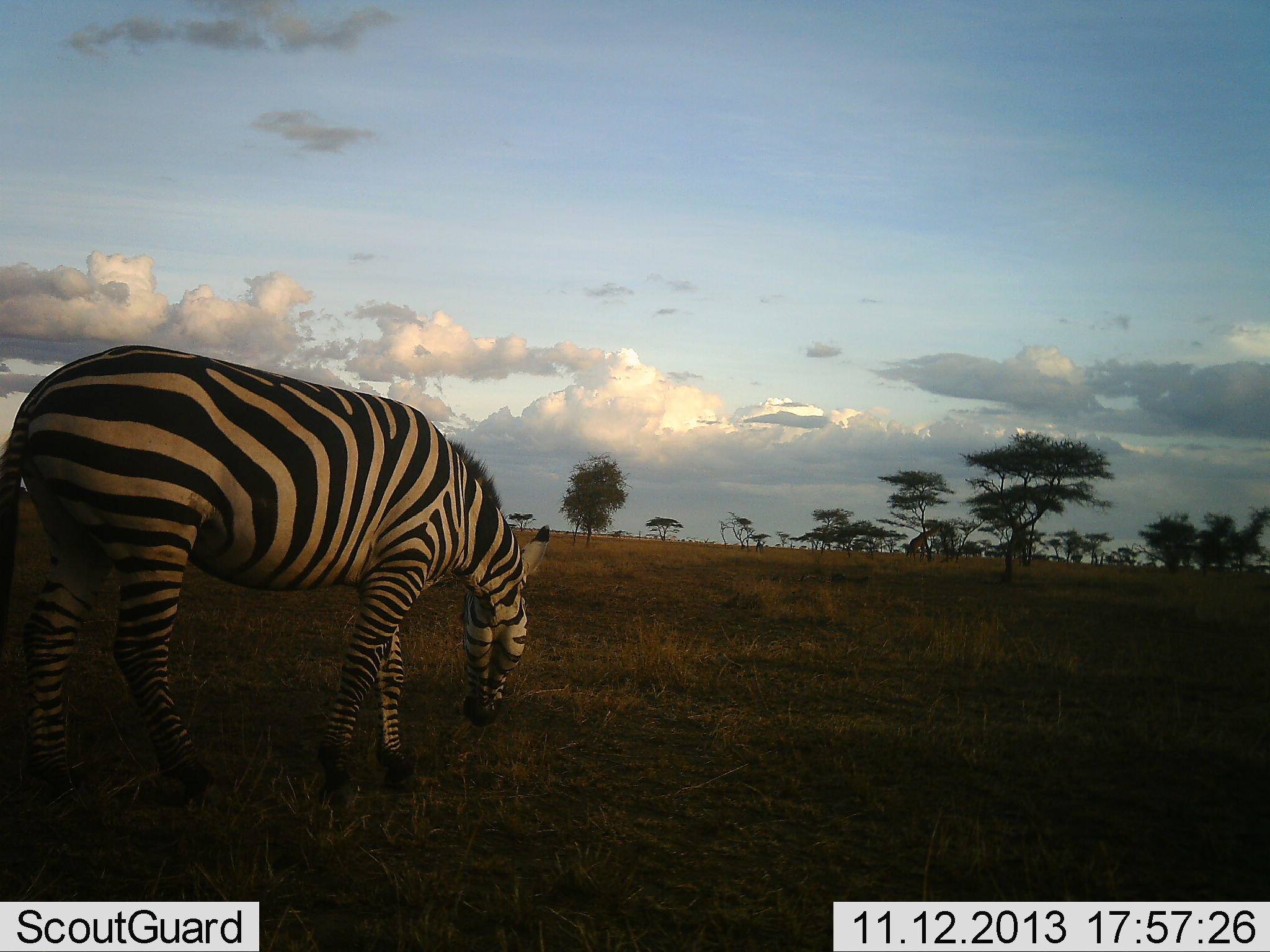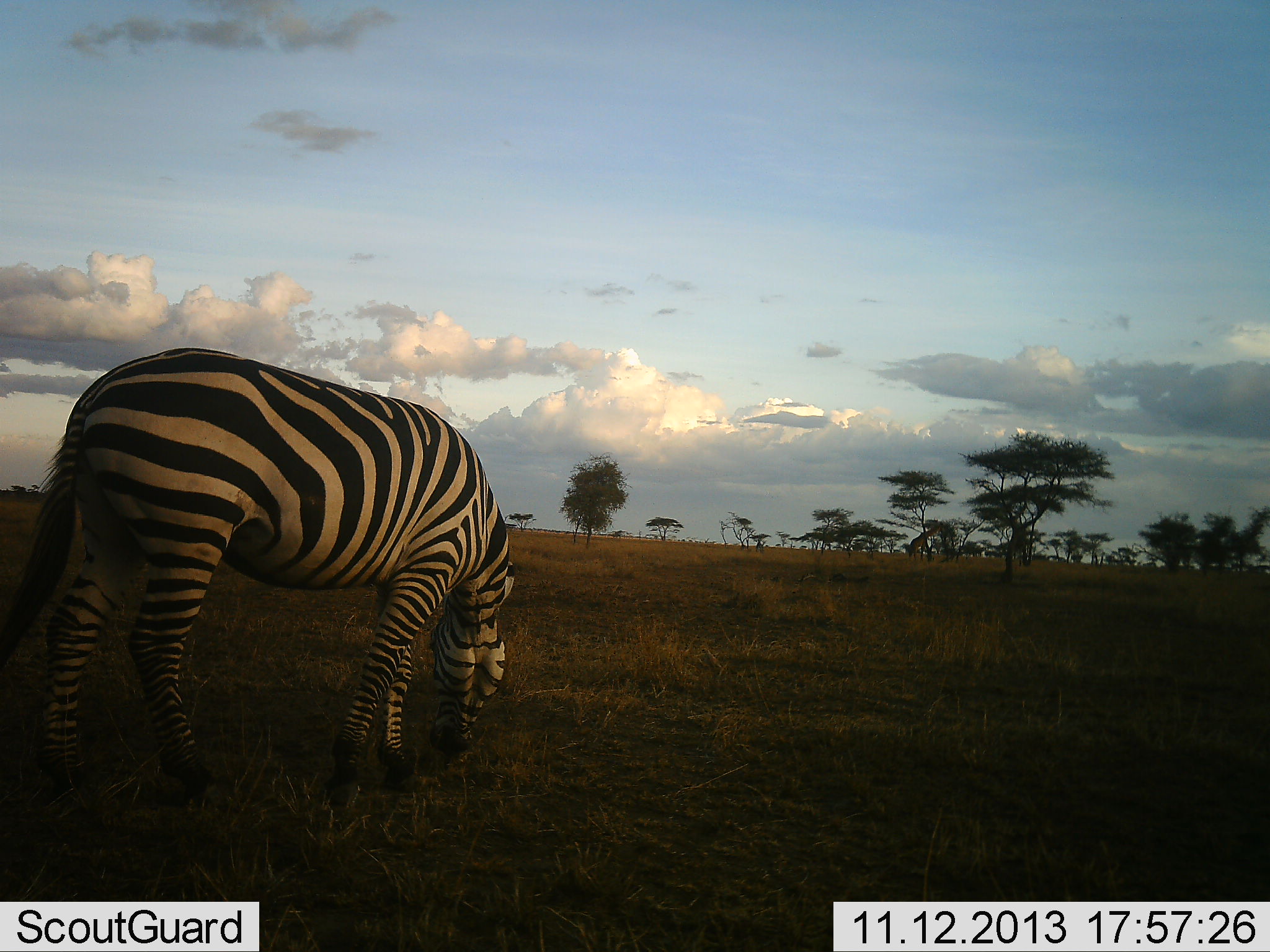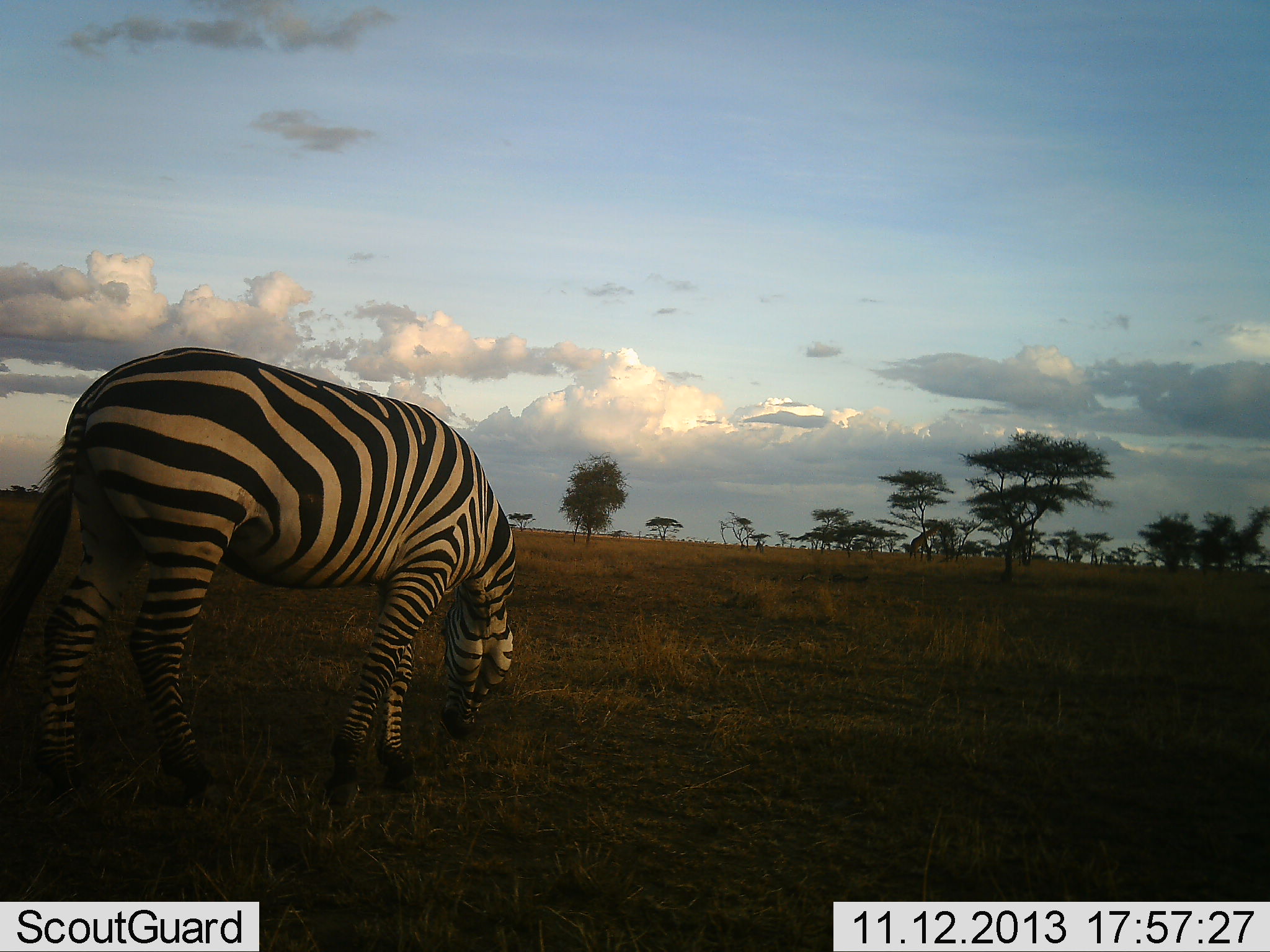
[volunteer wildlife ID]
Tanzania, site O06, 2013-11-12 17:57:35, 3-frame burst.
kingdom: Animalia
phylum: Chordata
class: Mammalia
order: Perissodactyla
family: Equidae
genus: Equus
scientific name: Equus quagga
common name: plains zebra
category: zebra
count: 1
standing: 20%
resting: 0%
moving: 0%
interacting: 0%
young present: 0%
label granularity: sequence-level